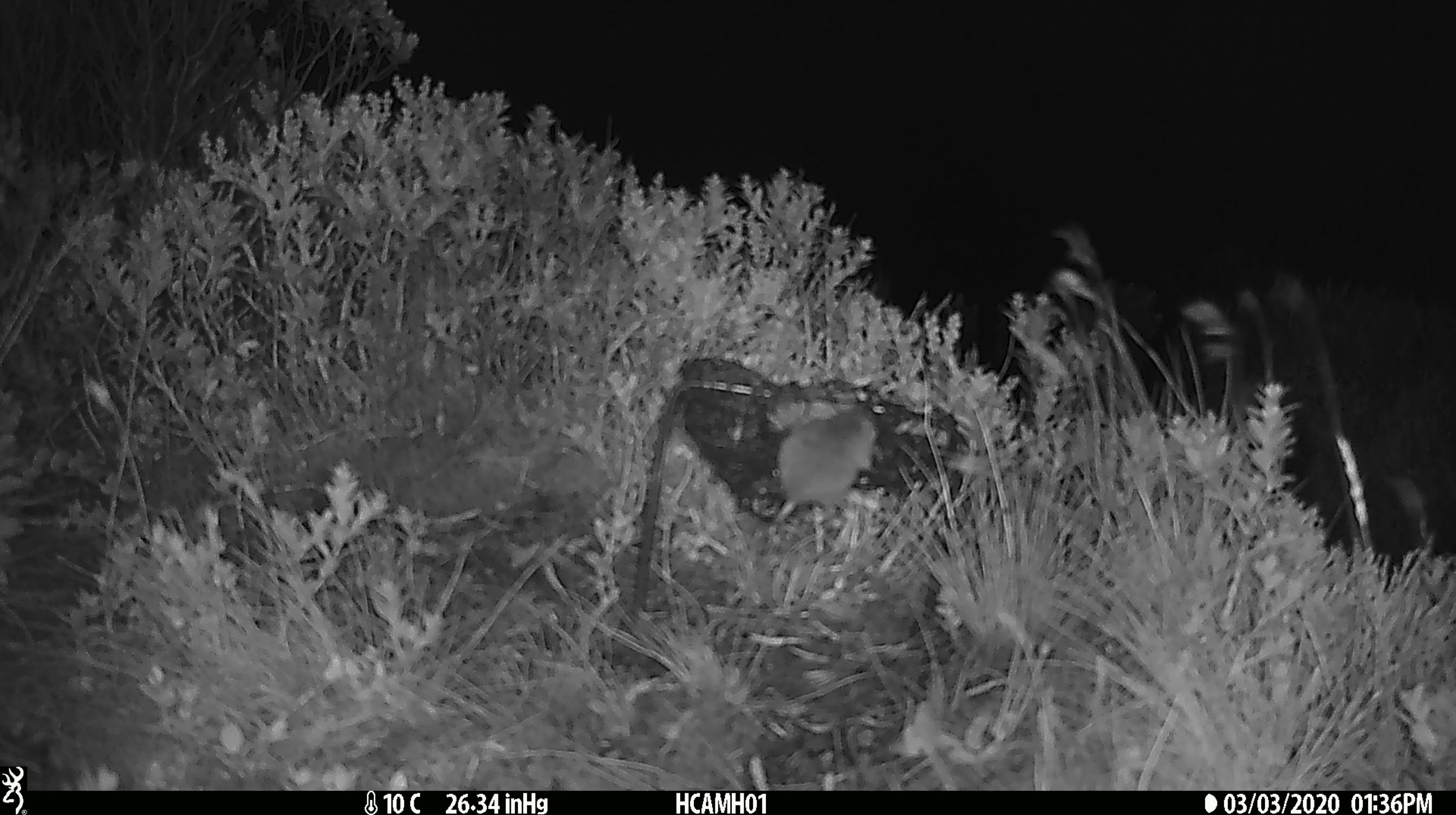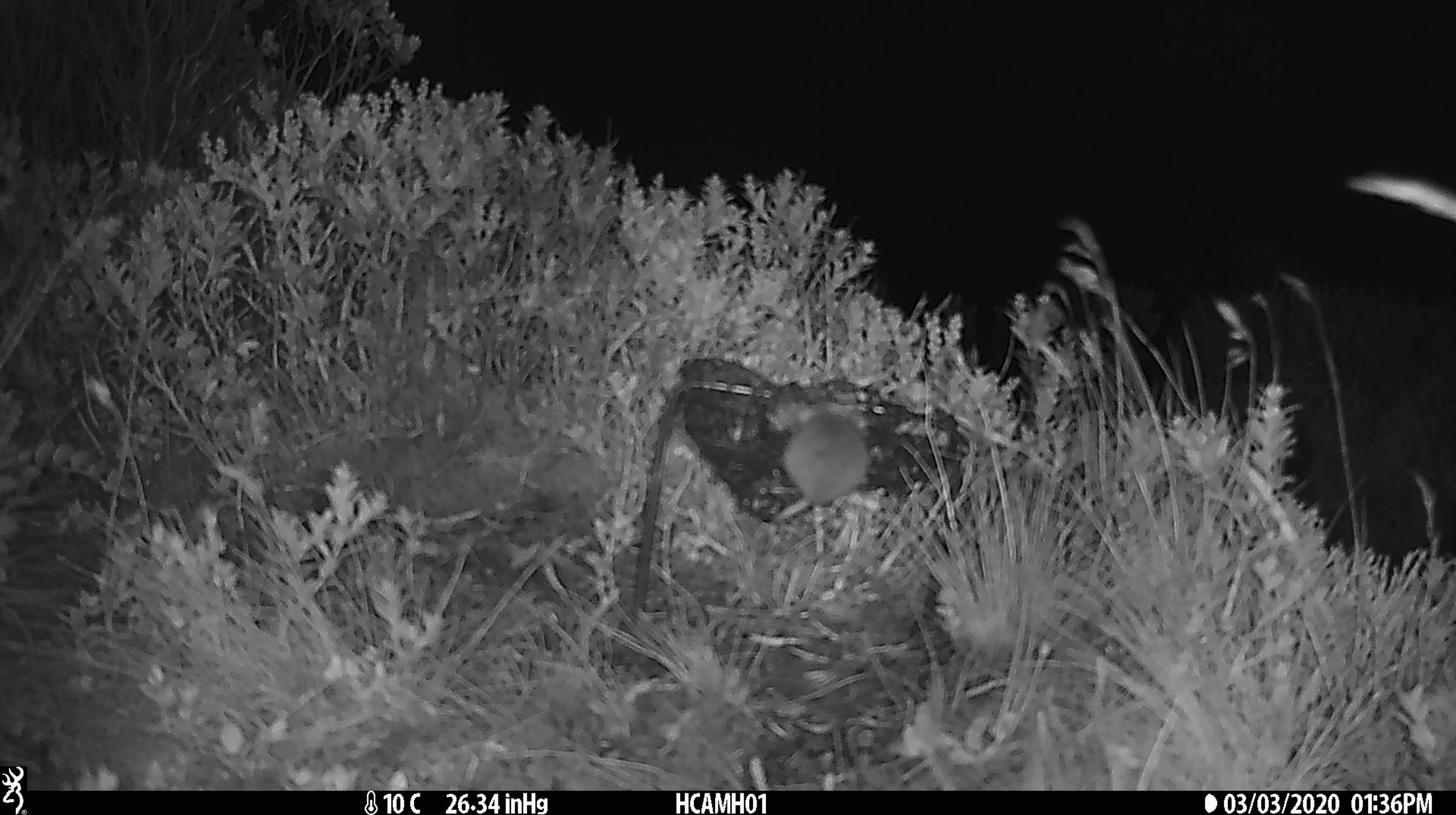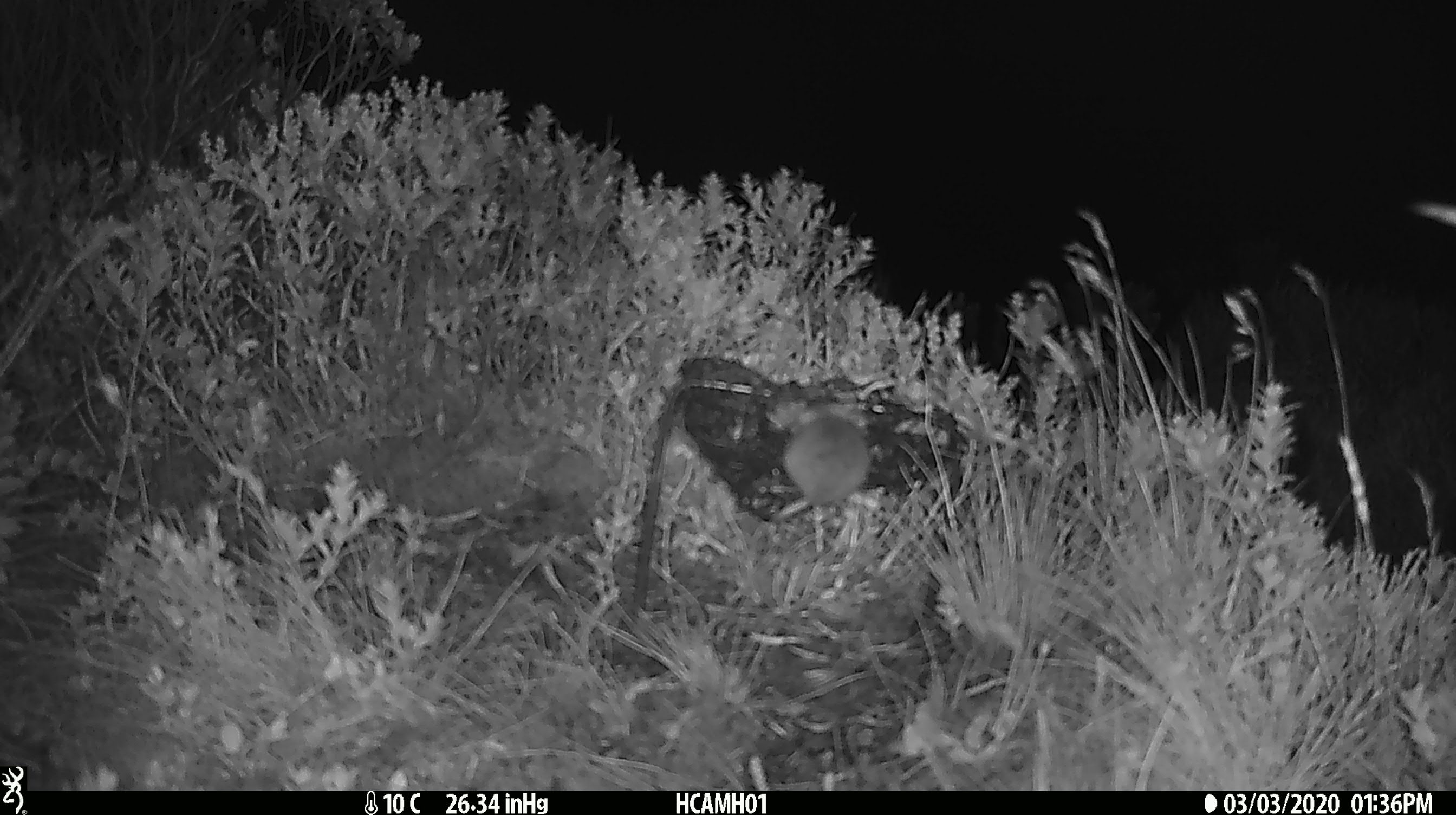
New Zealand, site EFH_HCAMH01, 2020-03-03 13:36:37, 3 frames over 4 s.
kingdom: Animalia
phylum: Chordata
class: Mammalia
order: Rodentia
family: Muridae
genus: Mus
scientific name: Mus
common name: mouse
Mouse (Mus).